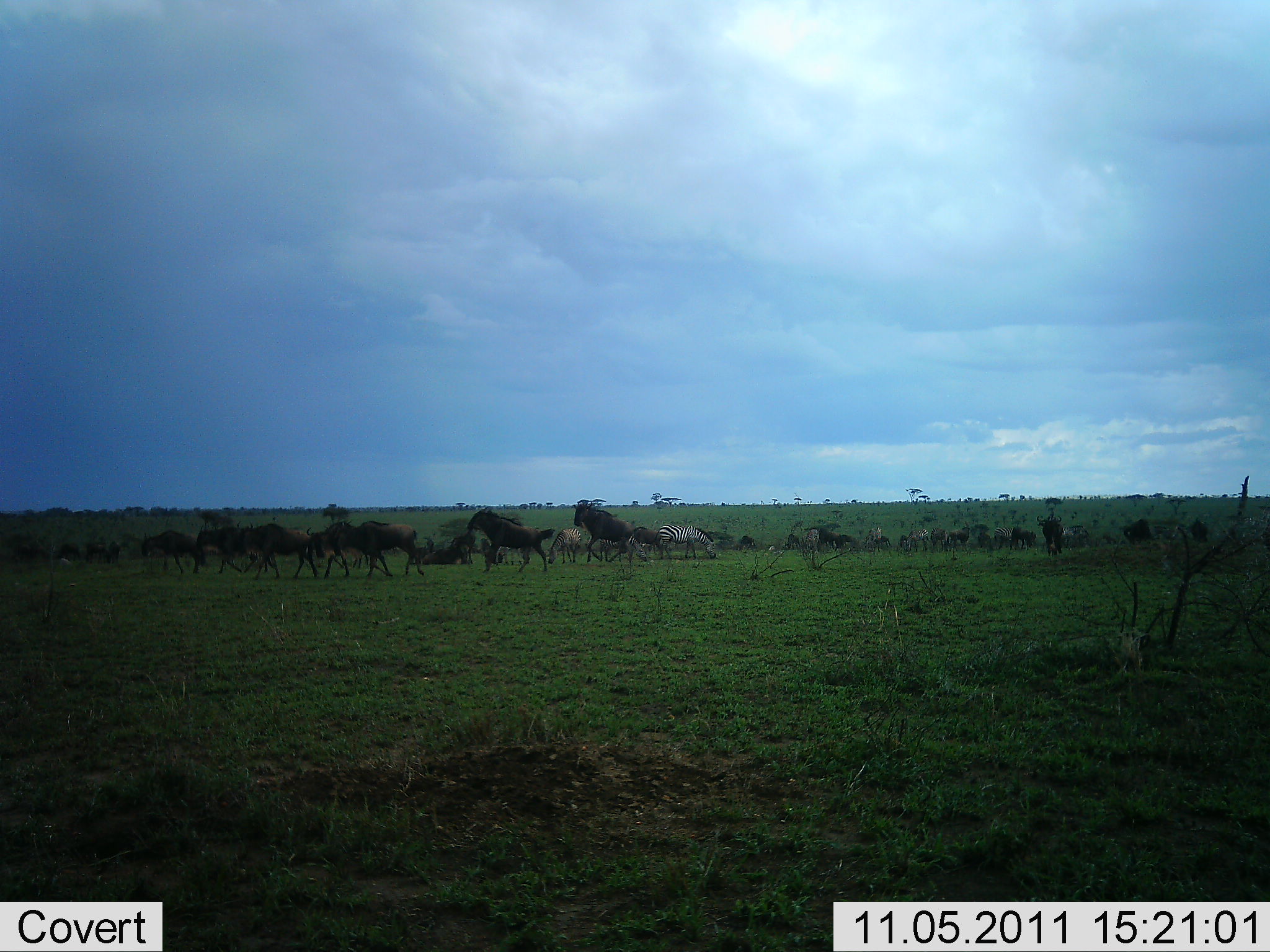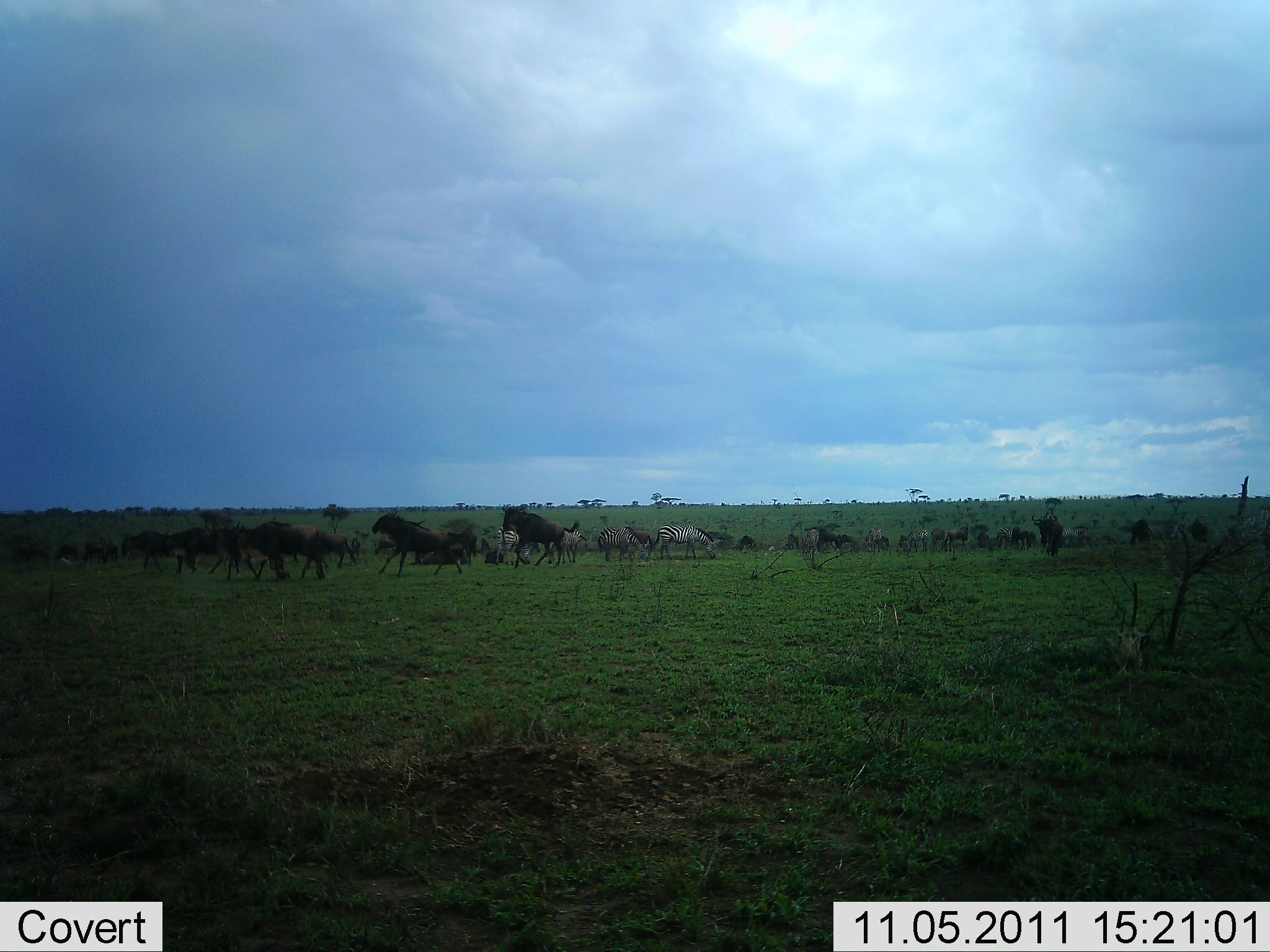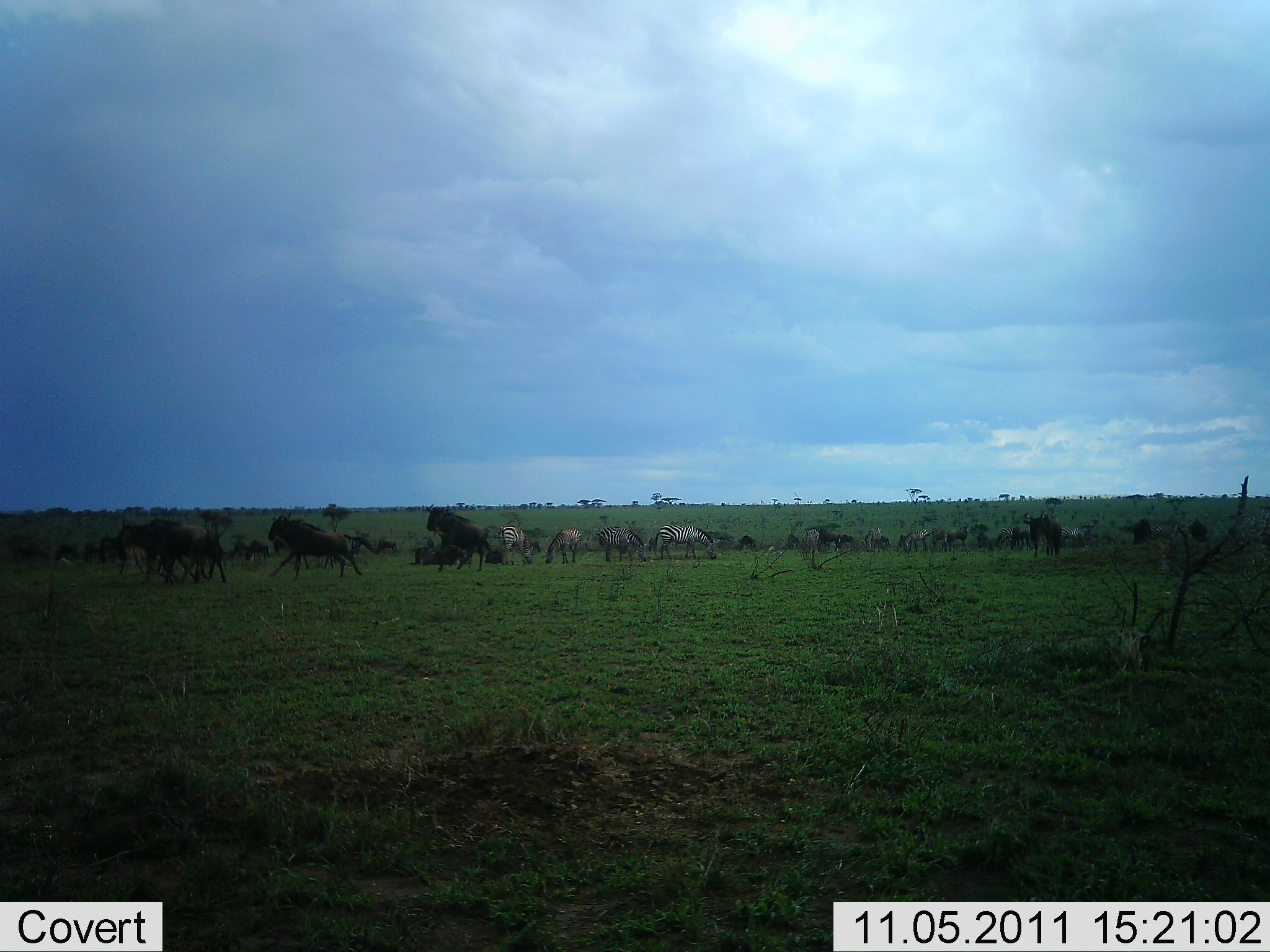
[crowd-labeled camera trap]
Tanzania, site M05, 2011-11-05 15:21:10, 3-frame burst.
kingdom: Animalia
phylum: Chordata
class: Mammalia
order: Artiodactyla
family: Bovidae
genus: Connochaetes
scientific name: Connochaetes taurinus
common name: blue wildebeest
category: wildebeest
Wildebeest (blue wildebeest) (Connochaetes taurinus), count 11-50. Behavior (volunteer vote fractions): standing 15%, resting 0%, moving 92%, interacting 15%. Young present (vote fraction): 0%. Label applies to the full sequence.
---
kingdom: Animalia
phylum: Chordata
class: Mammalia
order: Perissodactyla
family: Equidae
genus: Equus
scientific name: Equus quagga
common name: plains zebra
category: zebra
Zebra (plains zebra) (Equus quagga), count 10. Behavior (volunteer vote fractions): standing 30%, resting 0%, moving 20%, interacting 0%. Young present (vote fraction): 0%. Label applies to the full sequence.